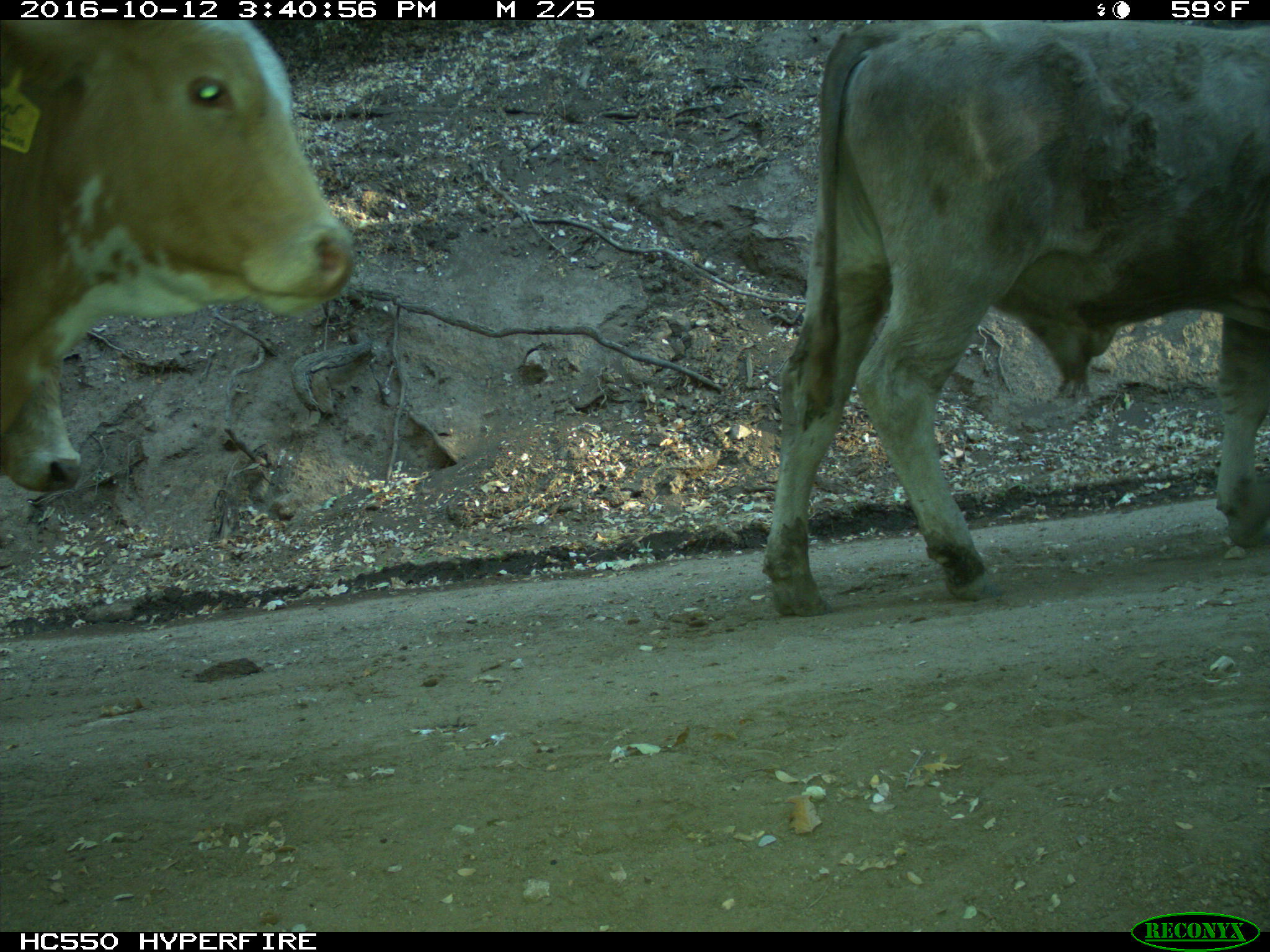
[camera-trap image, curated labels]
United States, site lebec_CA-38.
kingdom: Animalia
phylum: Chordata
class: Mammalia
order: Artiodactyla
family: Bovidae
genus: Bos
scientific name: Bos taurus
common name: domestic cow